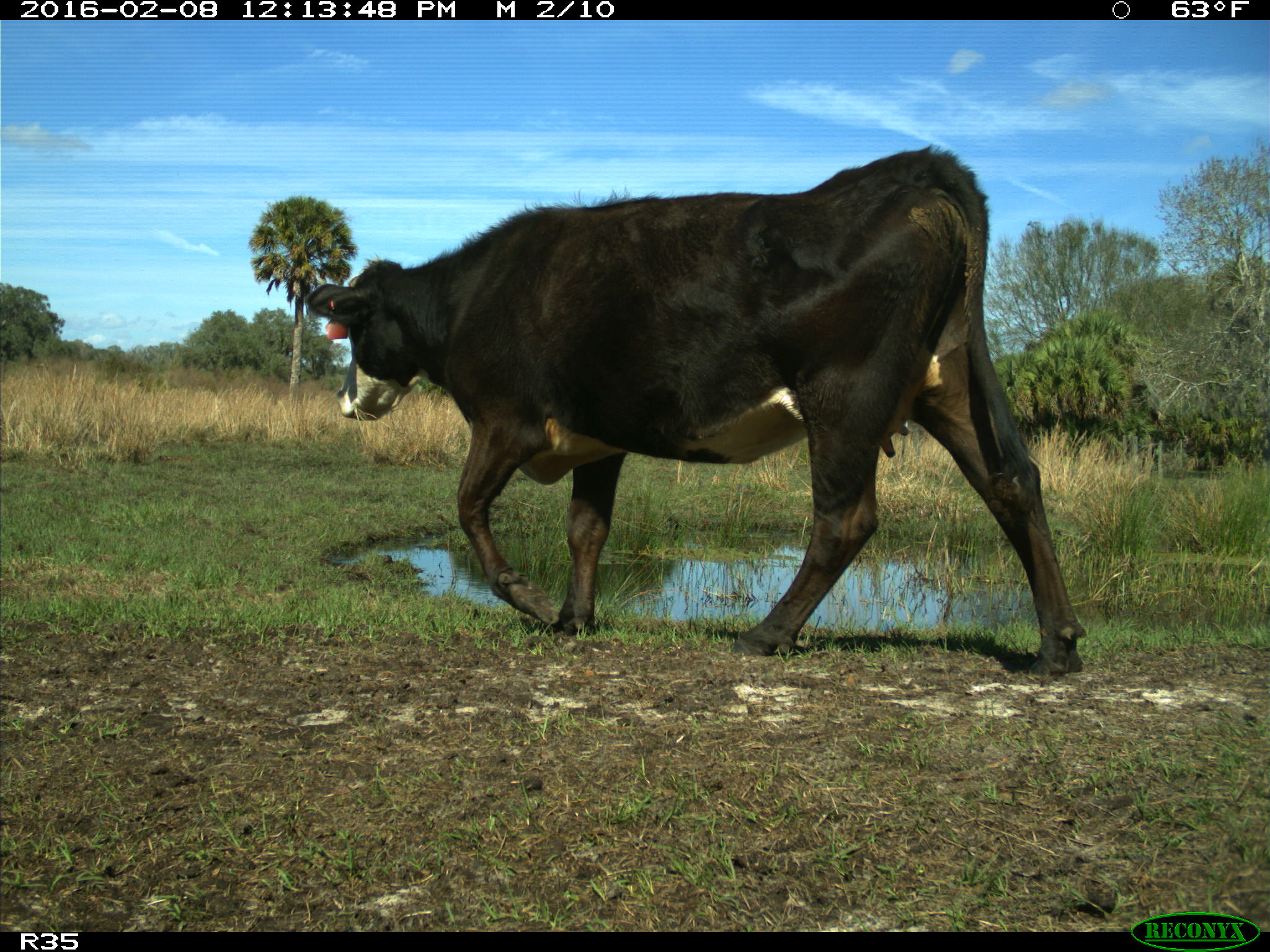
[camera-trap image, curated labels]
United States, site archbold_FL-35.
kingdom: Animalia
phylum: Chordata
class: Mammalia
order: Artiodactyla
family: Bovidae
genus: Bos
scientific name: Bos taurus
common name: domestic cow